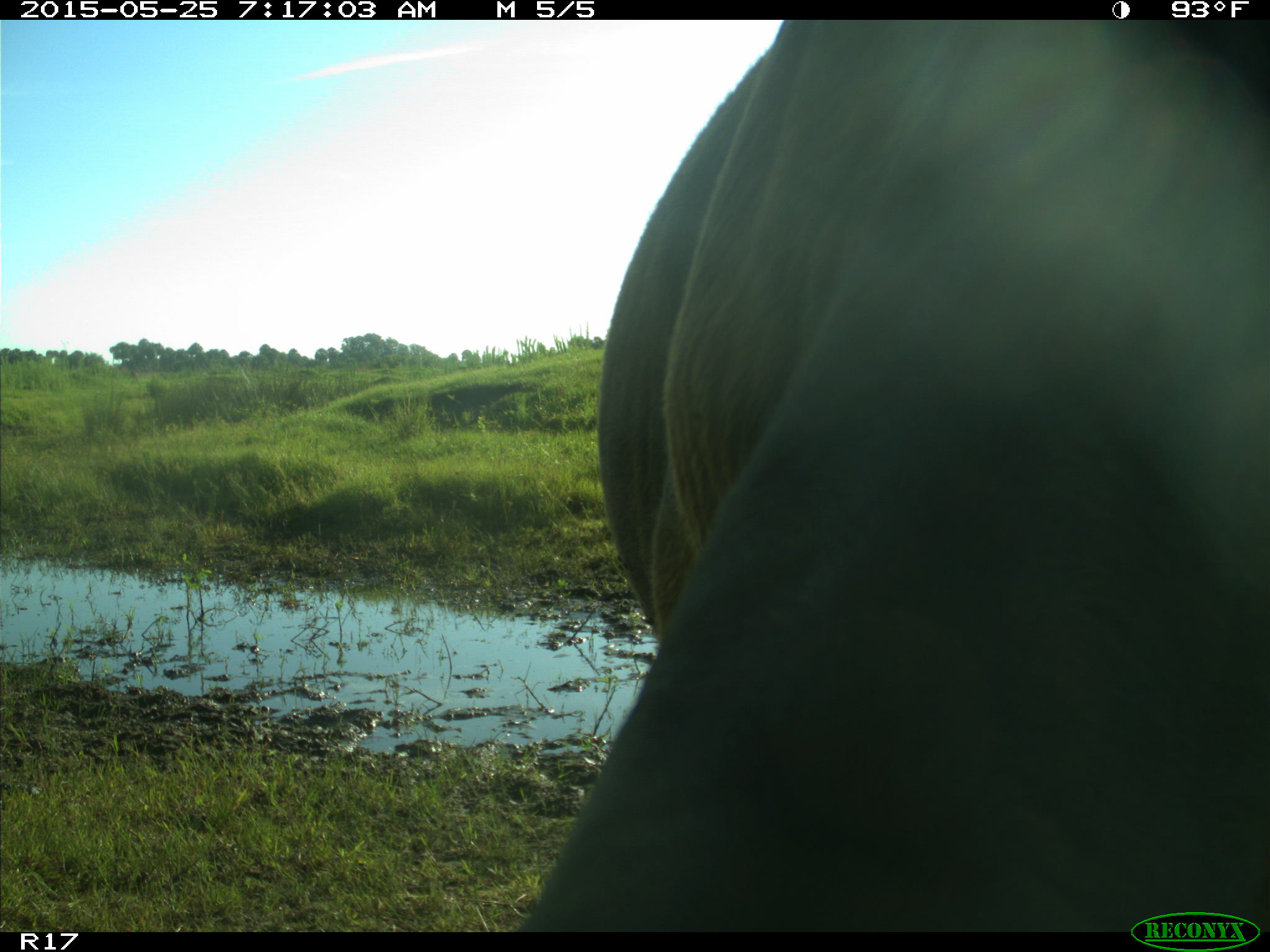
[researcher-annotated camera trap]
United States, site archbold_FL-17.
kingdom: Animalia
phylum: Chordata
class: Mammalia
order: Artiodactyla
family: Bovidae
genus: Bos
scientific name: Bos taurus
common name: domestic cow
Bos taurus (domestic cow).